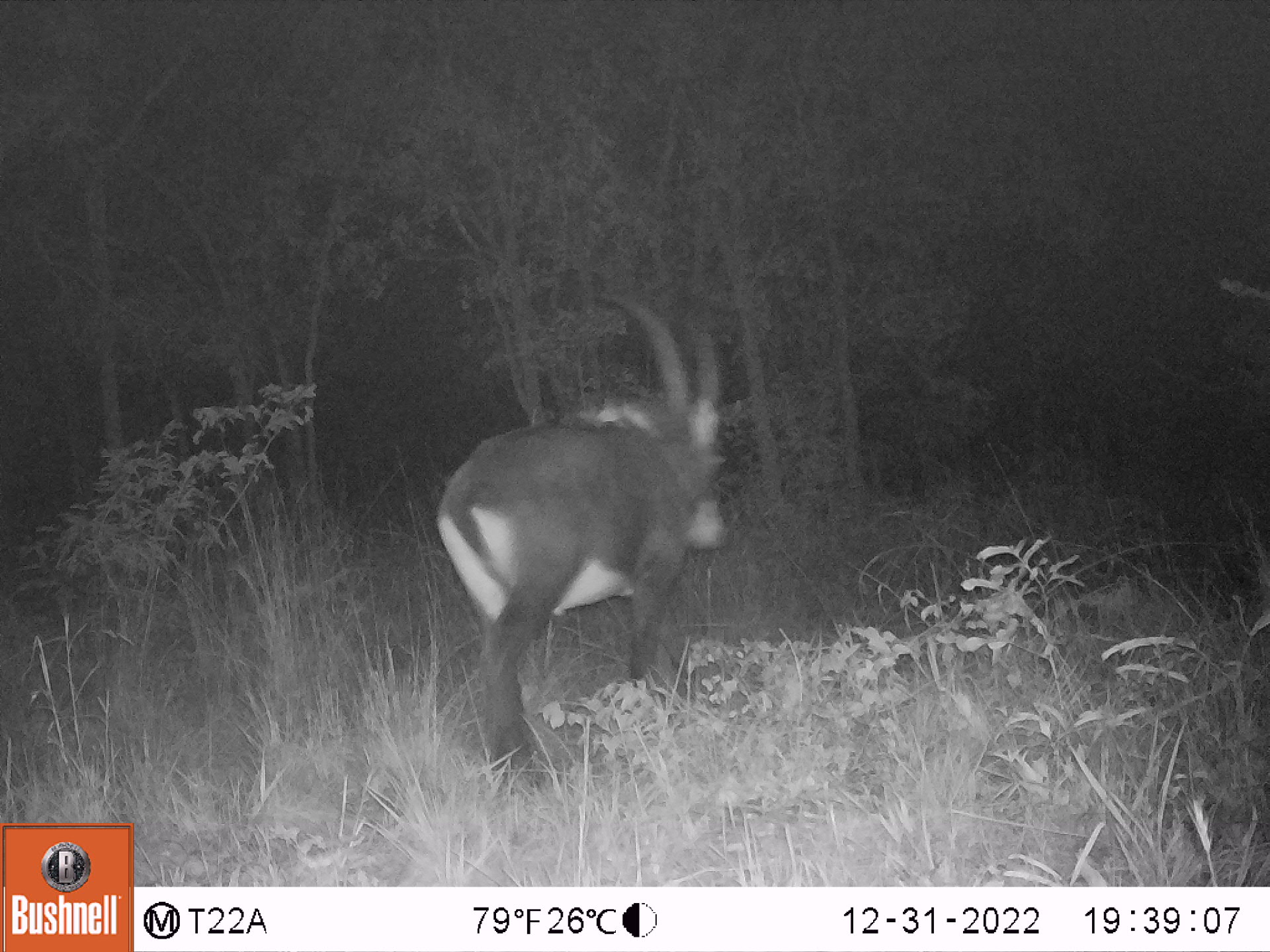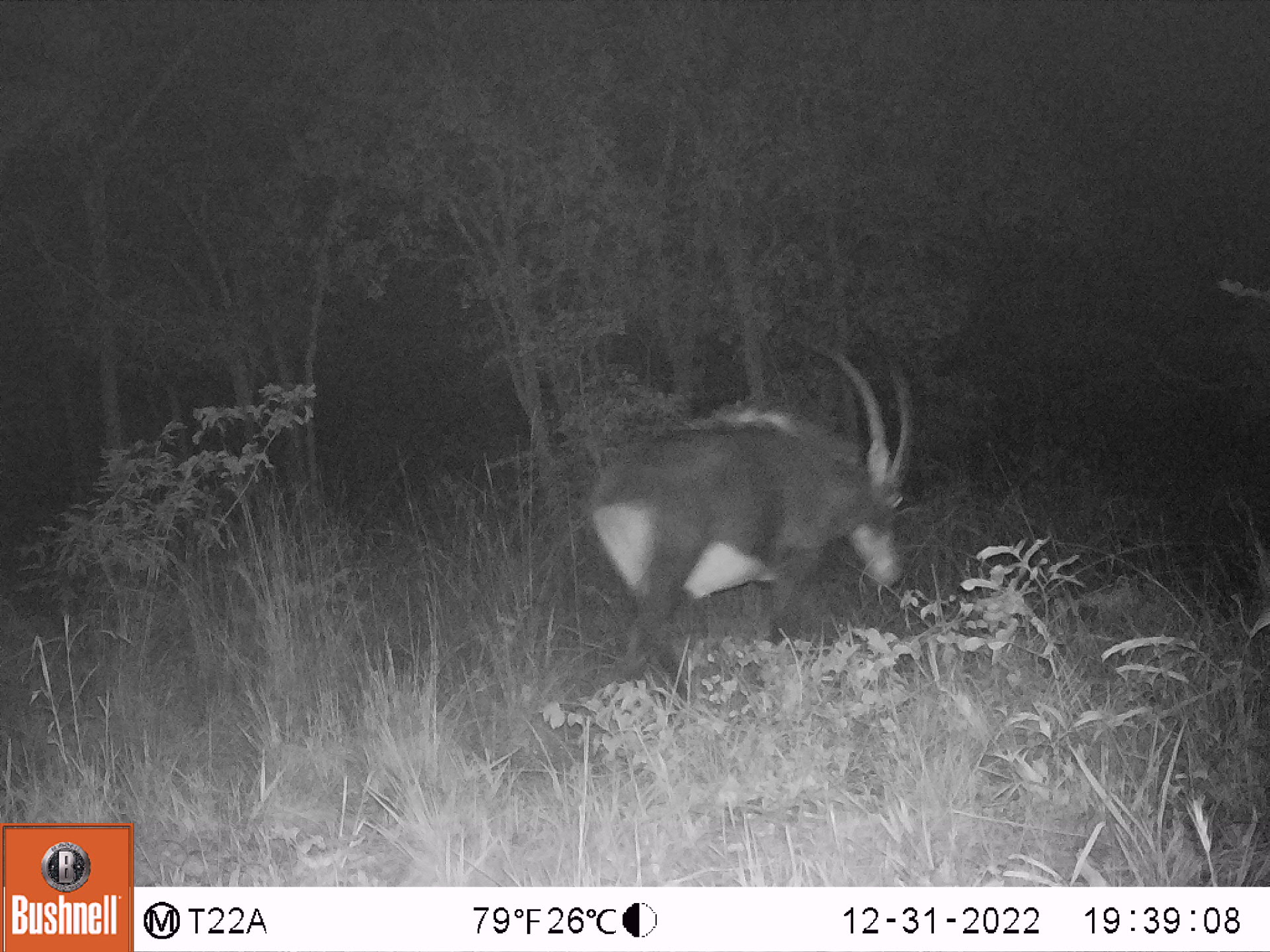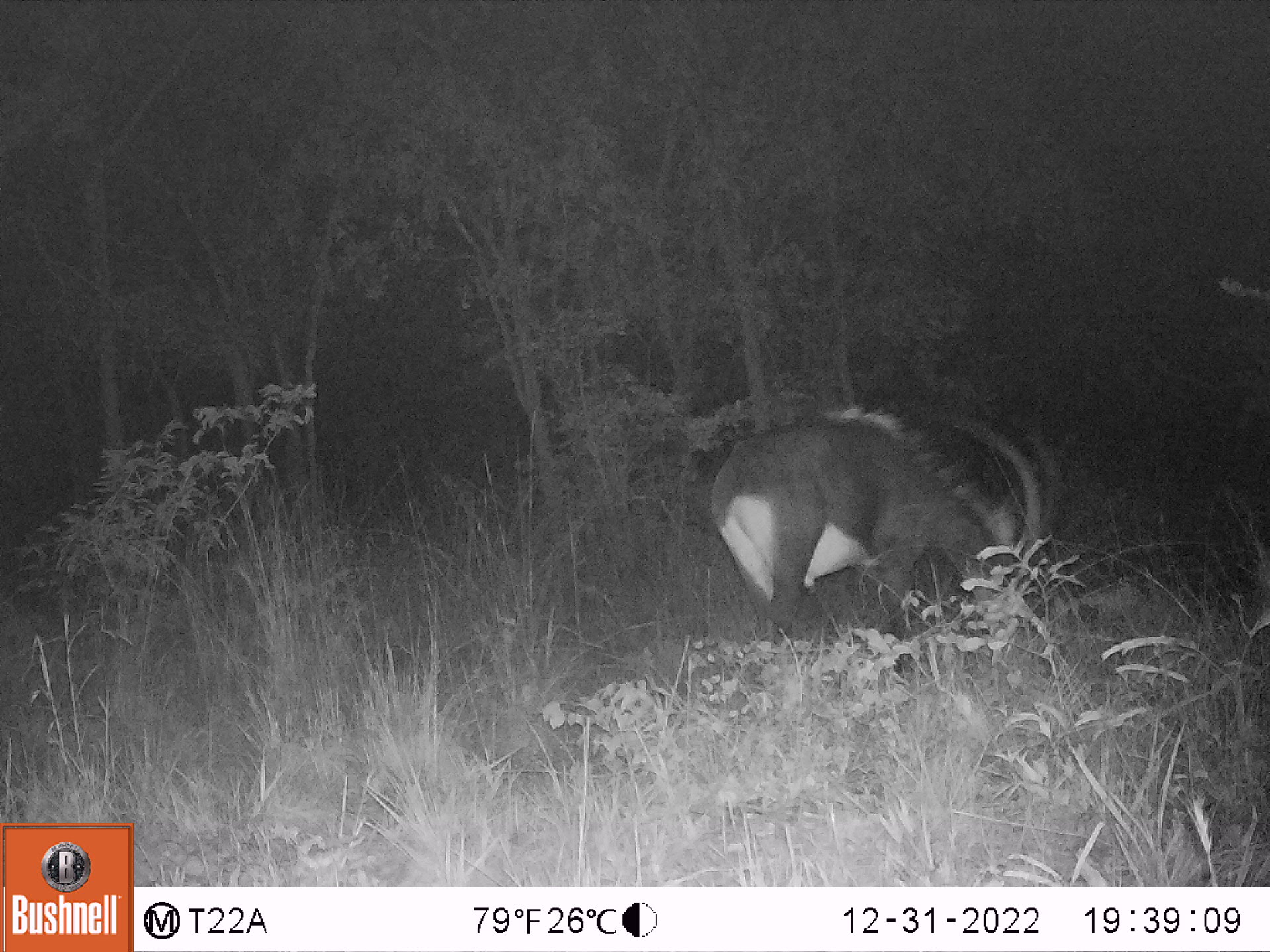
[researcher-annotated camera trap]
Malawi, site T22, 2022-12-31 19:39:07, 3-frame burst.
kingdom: Animalia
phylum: Chordata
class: Mammalia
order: Artiodactyla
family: Bovidae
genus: Hippotragus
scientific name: Hippotragus niger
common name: sable antelope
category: sable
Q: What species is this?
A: Sable (sable antelope) (Hippotragus niger).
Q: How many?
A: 1.